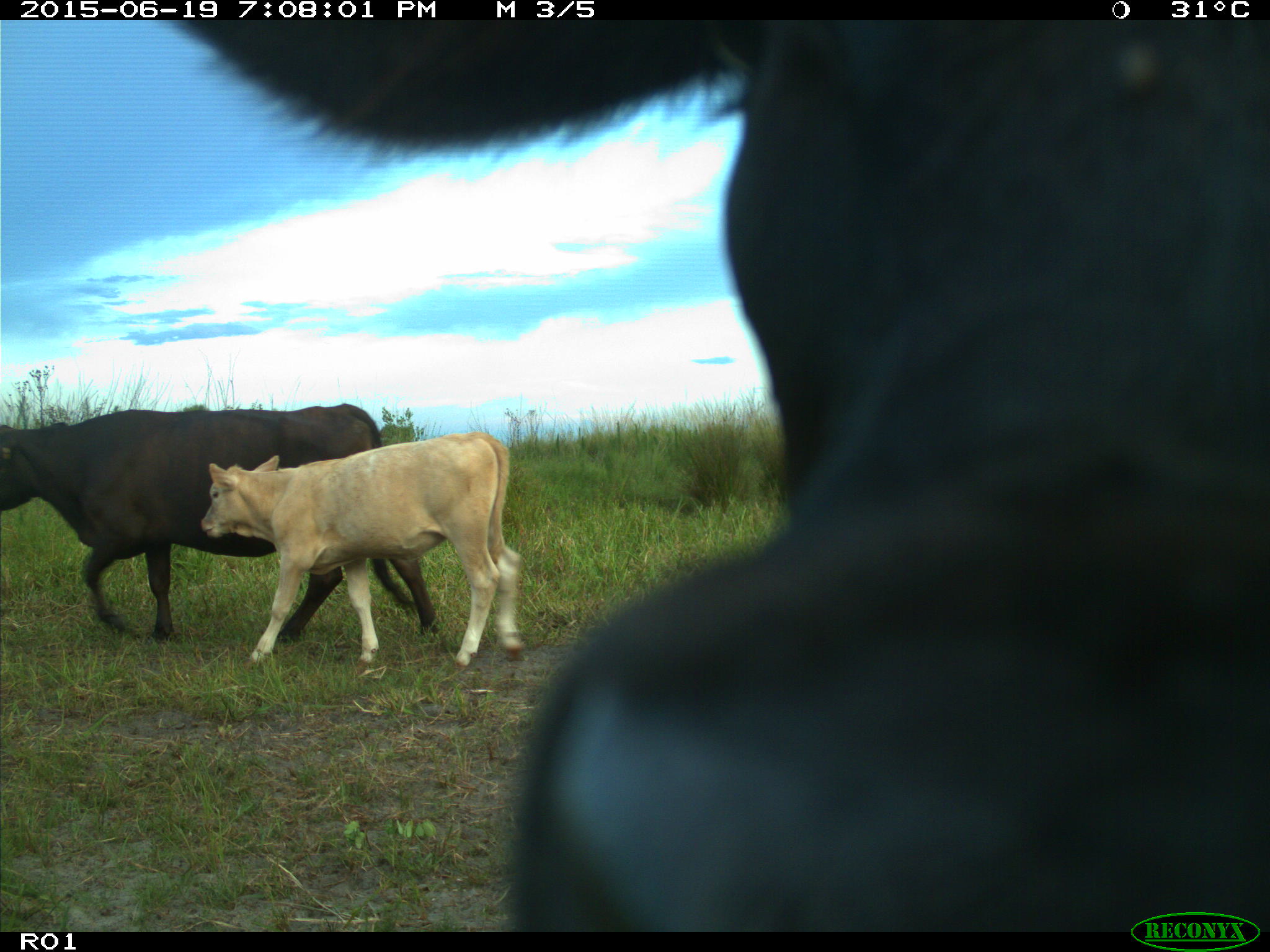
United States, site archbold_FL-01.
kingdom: Animalia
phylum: Chordata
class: Mammalia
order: Artiodactyla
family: Bovidae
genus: Bos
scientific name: Bos taurus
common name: domestic cow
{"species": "Bos taurus (domestic cow)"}